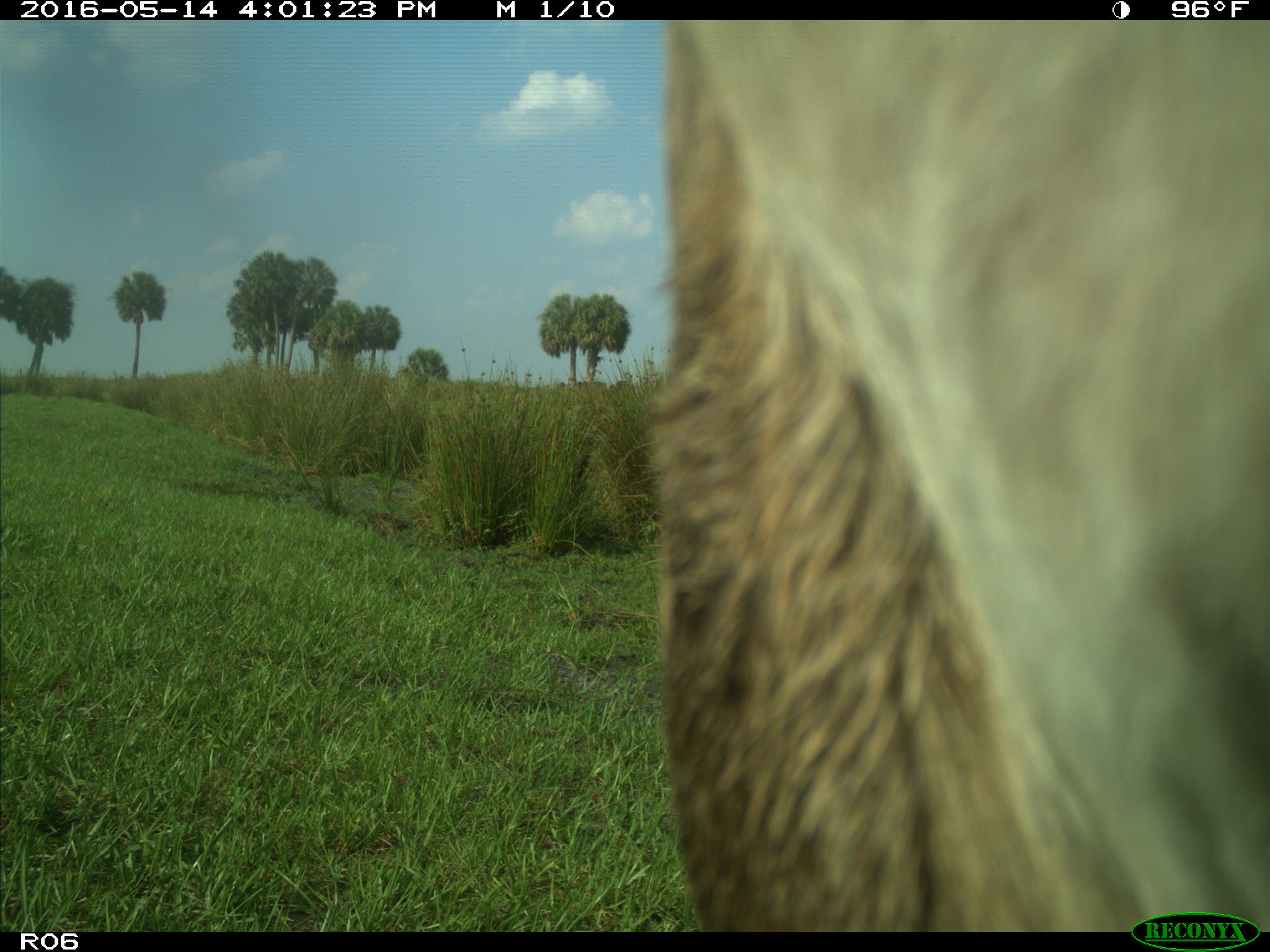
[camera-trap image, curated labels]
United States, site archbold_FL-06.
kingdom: Animalia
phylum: Chordata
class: Mammalia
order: Artiodactyla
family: Bovidae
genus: Bos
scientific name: Bos taurus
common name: domestic cow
Bos taurus (domestic cow).